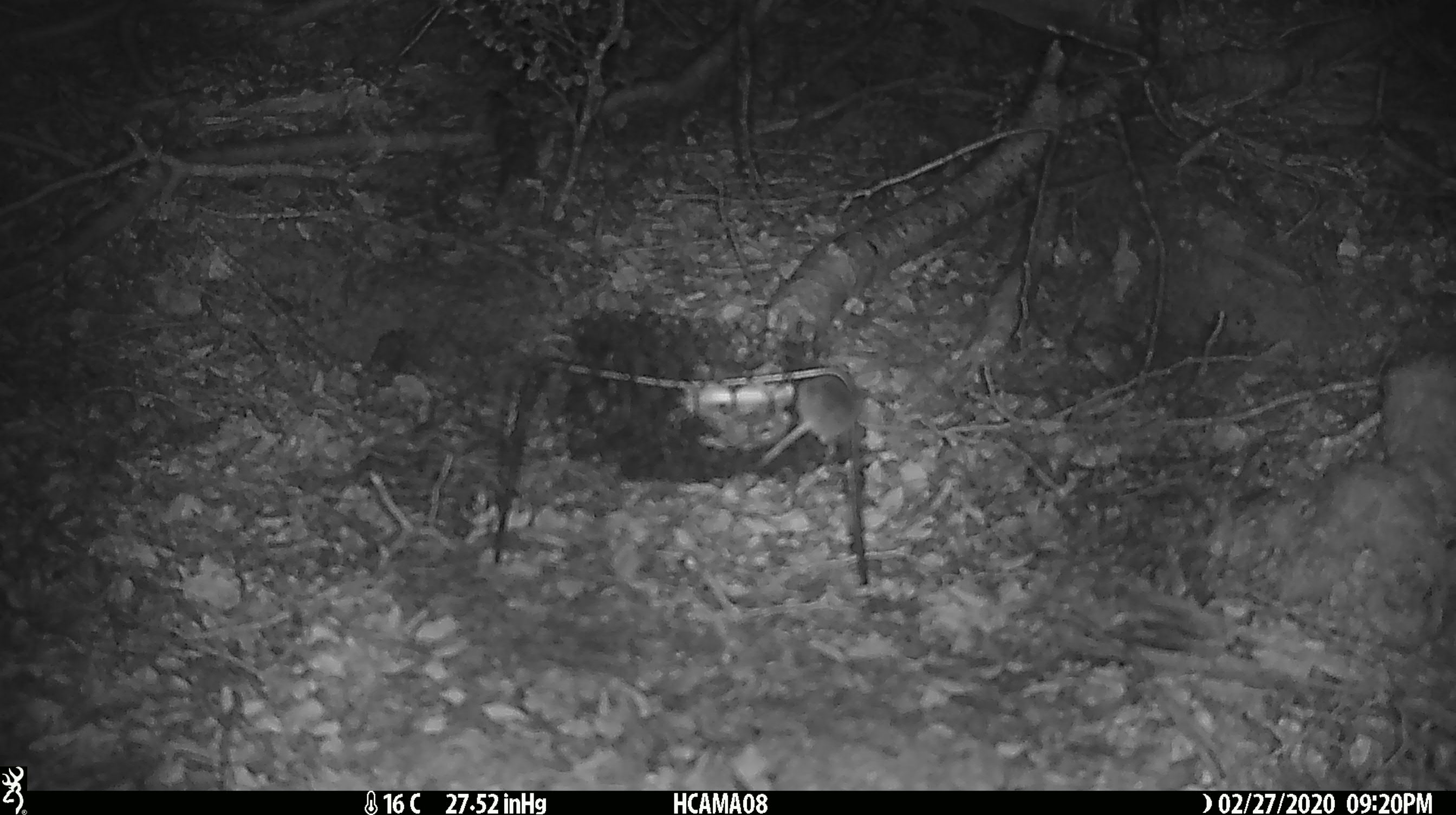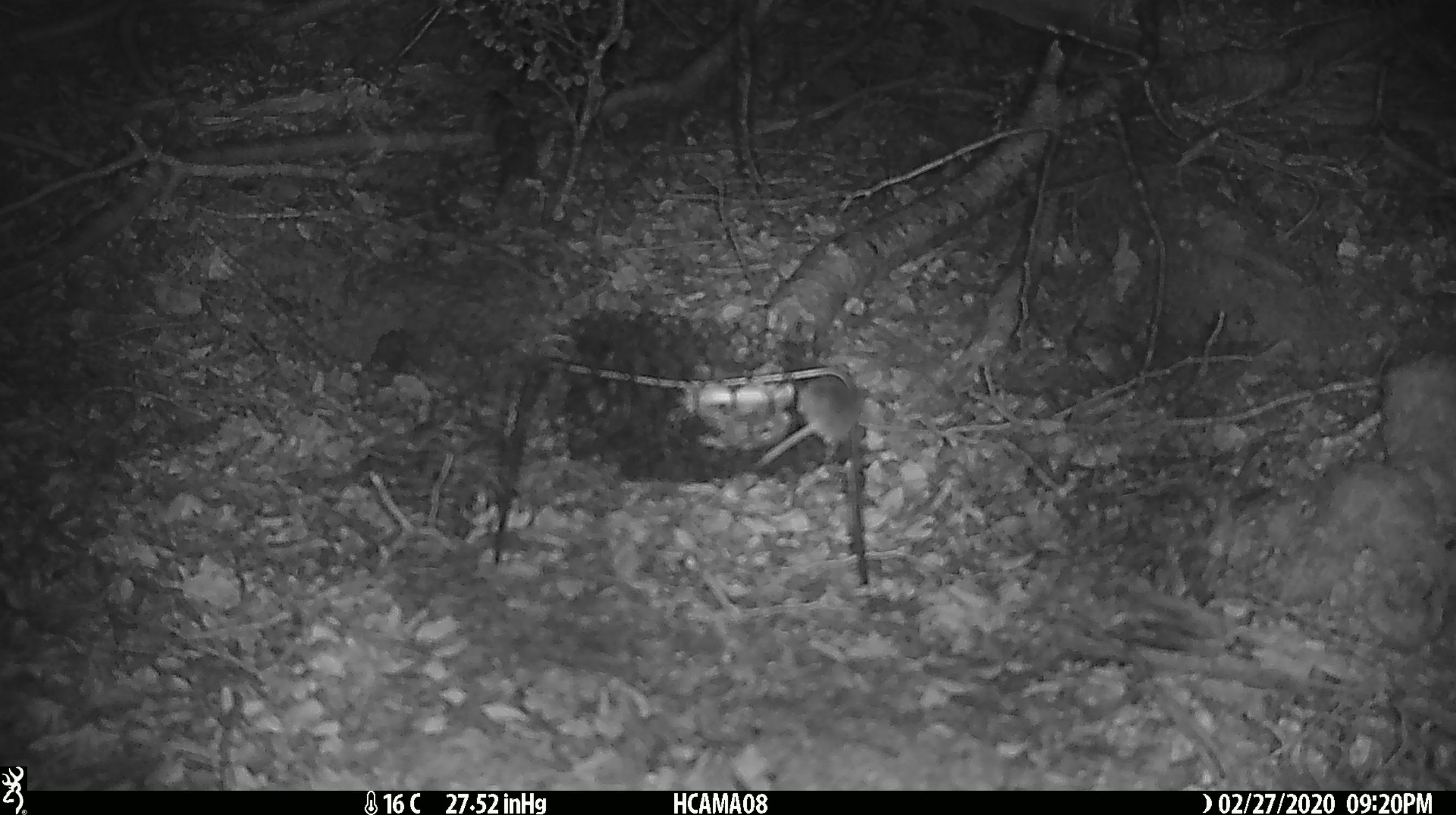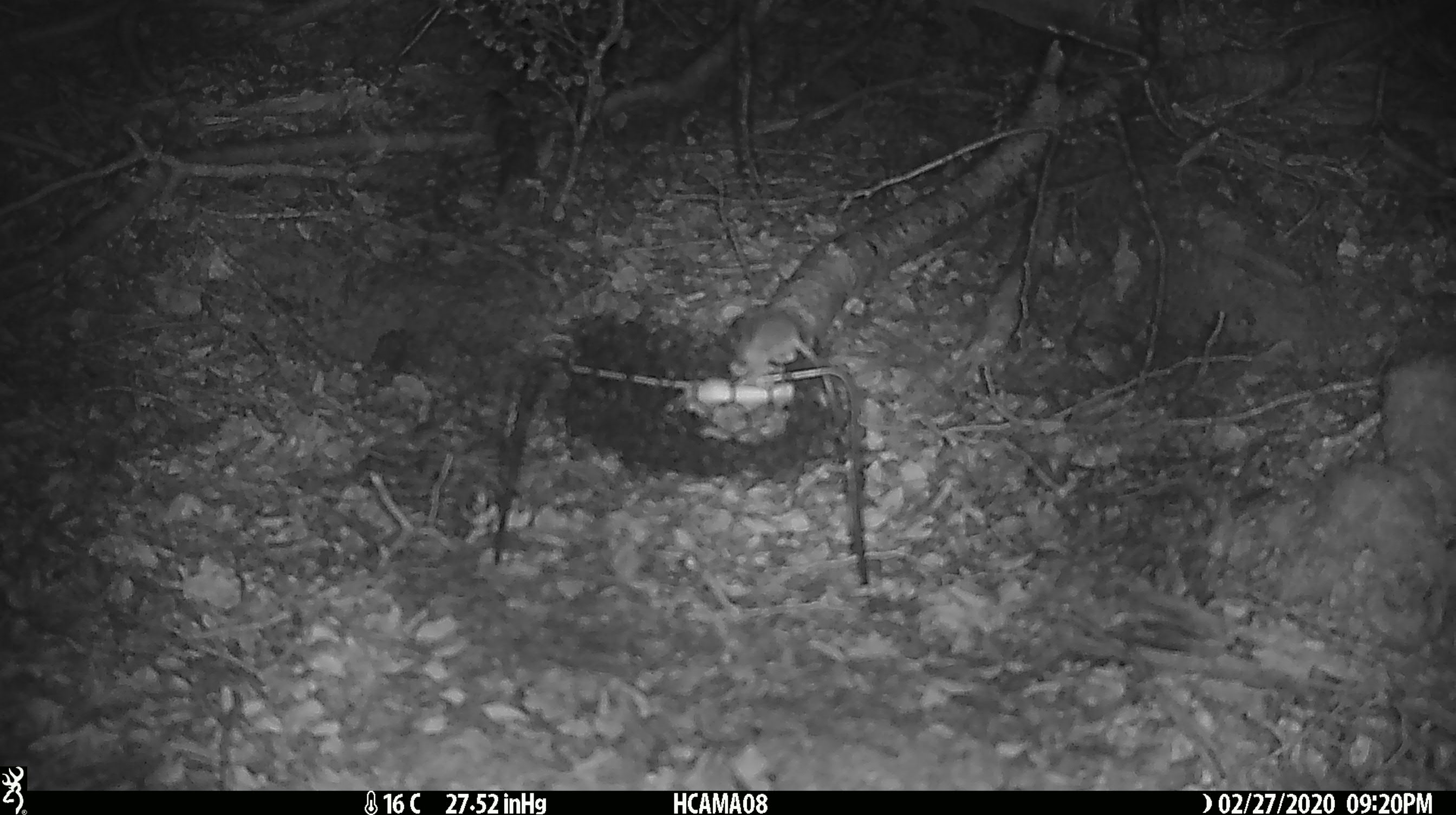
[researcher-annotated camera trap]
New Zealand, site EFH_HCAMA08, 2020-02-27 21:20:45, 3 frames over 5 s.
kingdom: Animalia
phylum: Chordata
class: Mammalia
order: Rodentia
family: Muridae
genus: Mus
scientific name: Mus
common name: mouse